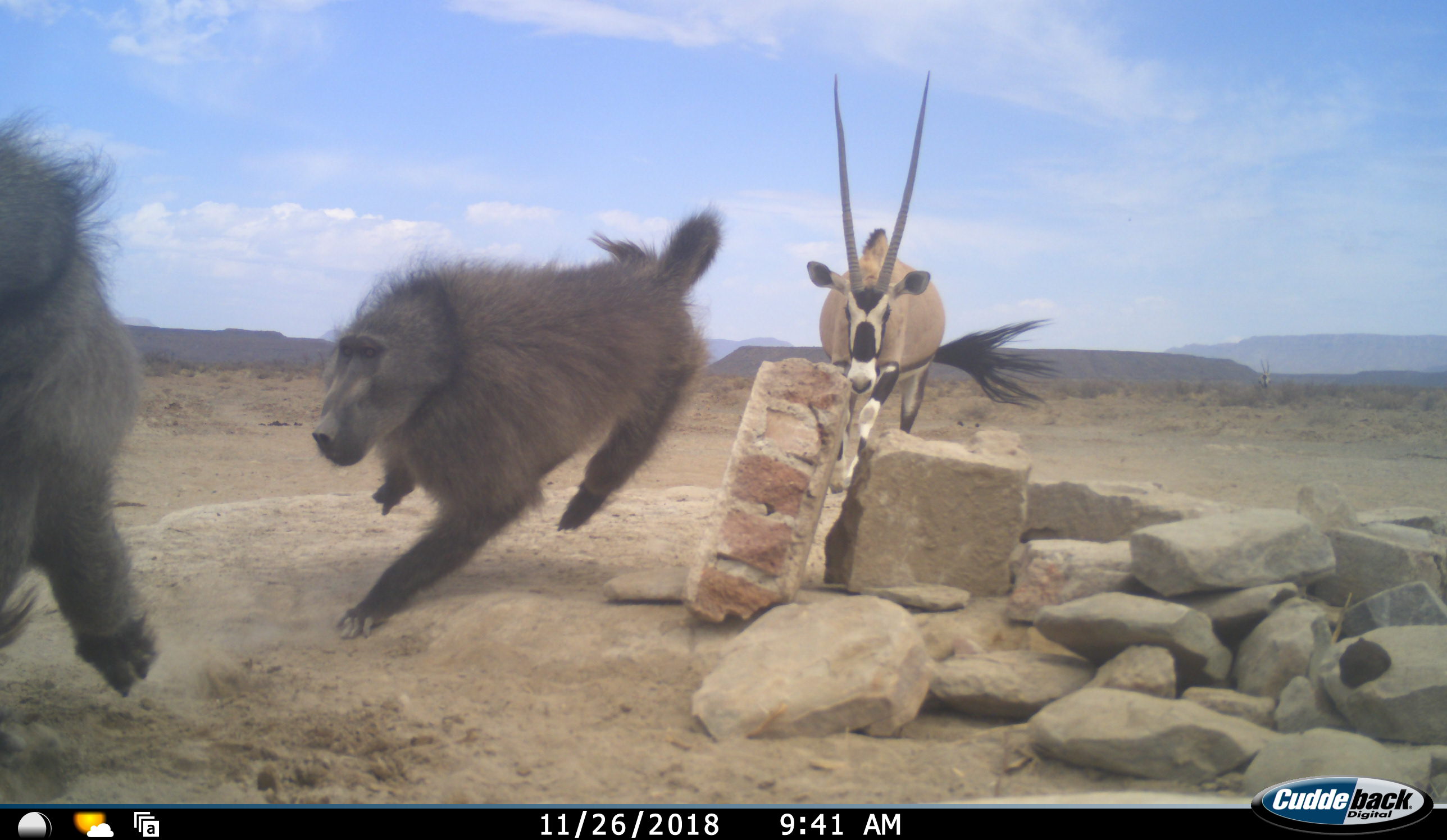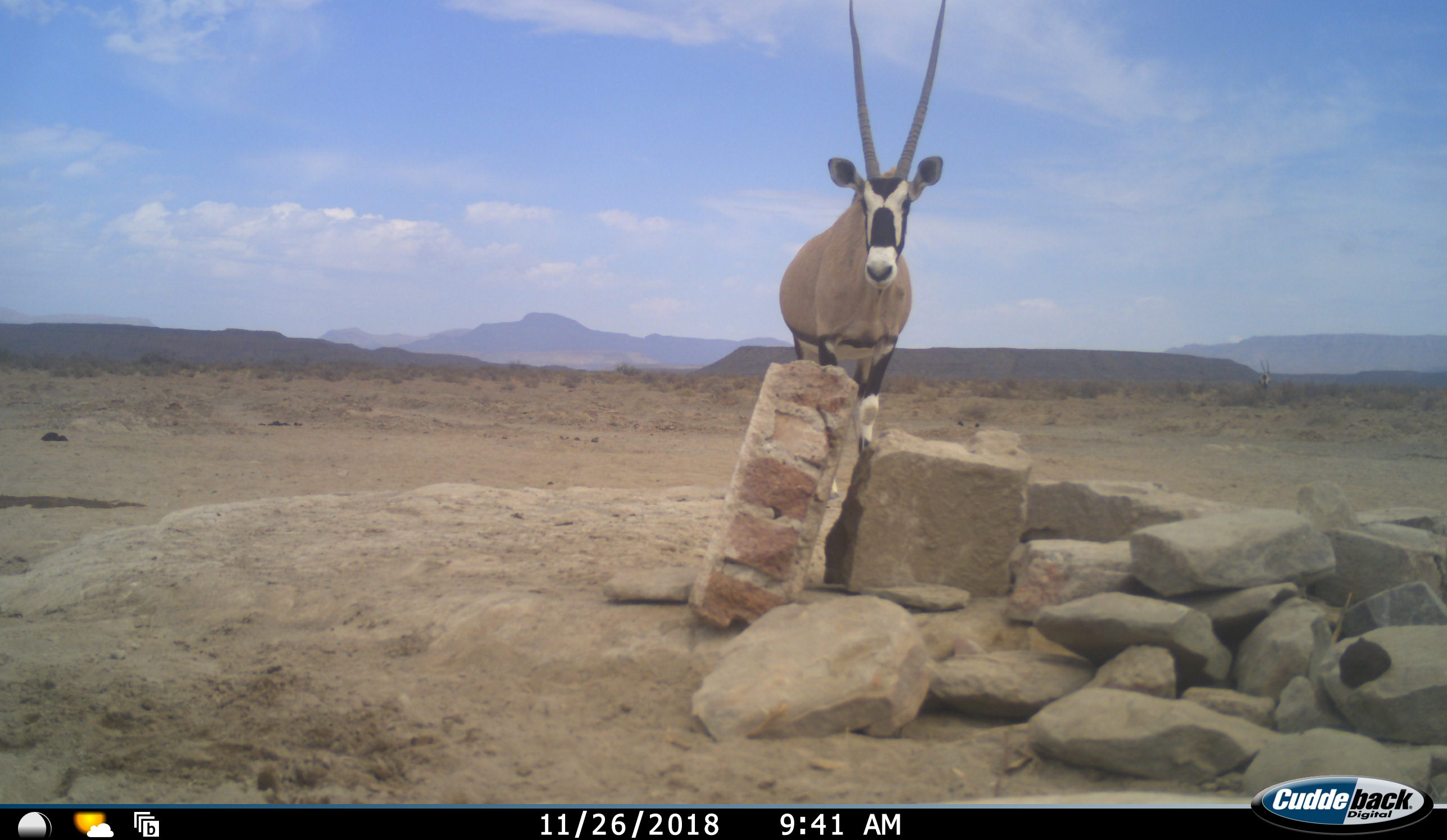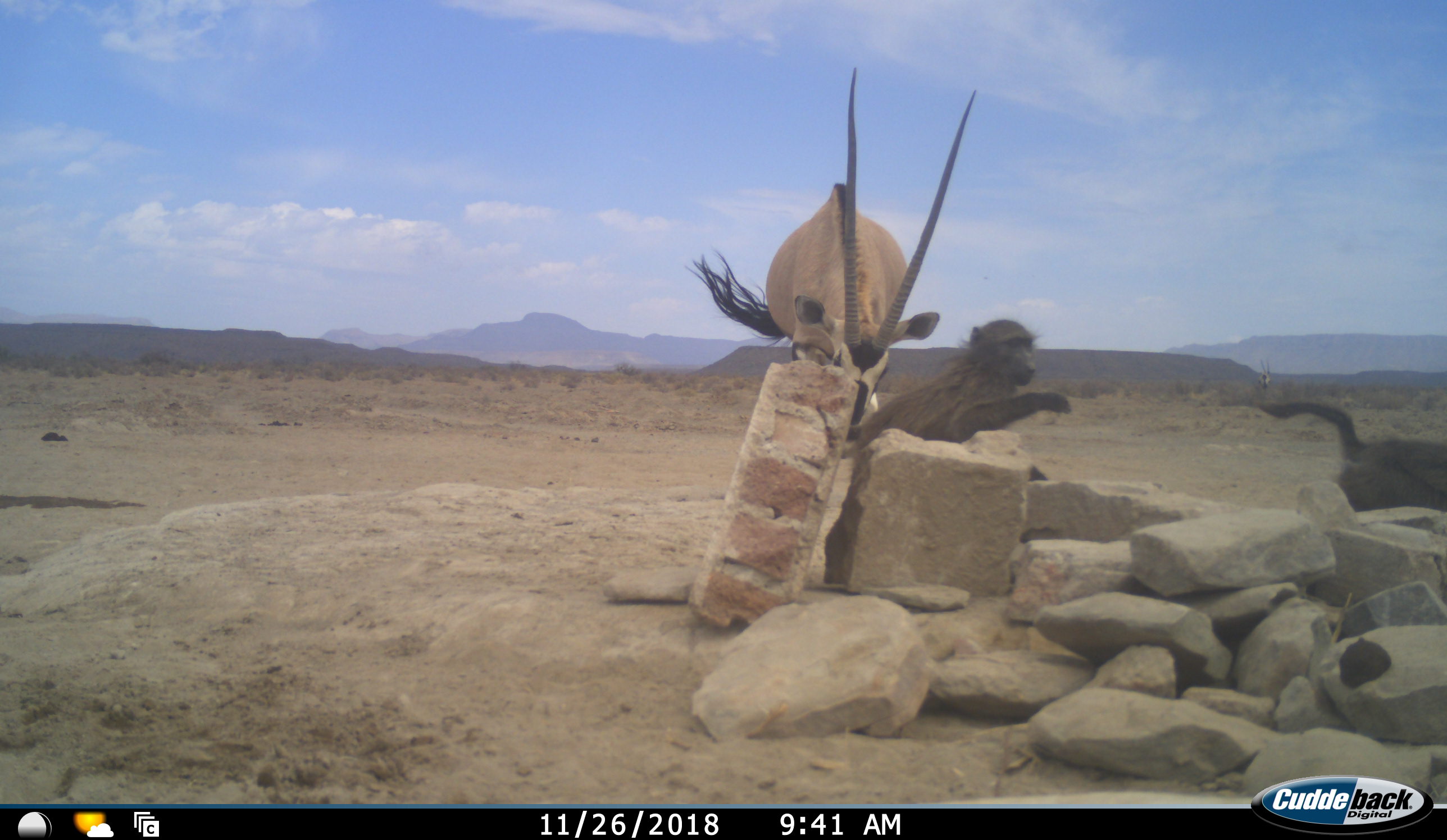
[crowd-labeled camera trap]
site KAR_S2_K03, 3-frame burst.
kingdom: Animalia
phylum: Chordata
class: Mammalia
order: Primates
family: Cercopithecidae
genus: Papio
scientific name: Papio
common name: baboon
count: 4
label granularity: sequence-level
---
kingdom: Animalia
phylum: Chordata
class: Mammalia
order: Artiodactyla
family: Bovidae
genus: Oryx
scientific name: Oryx gazella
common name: gemsbok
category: oryx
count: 1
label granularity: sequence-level